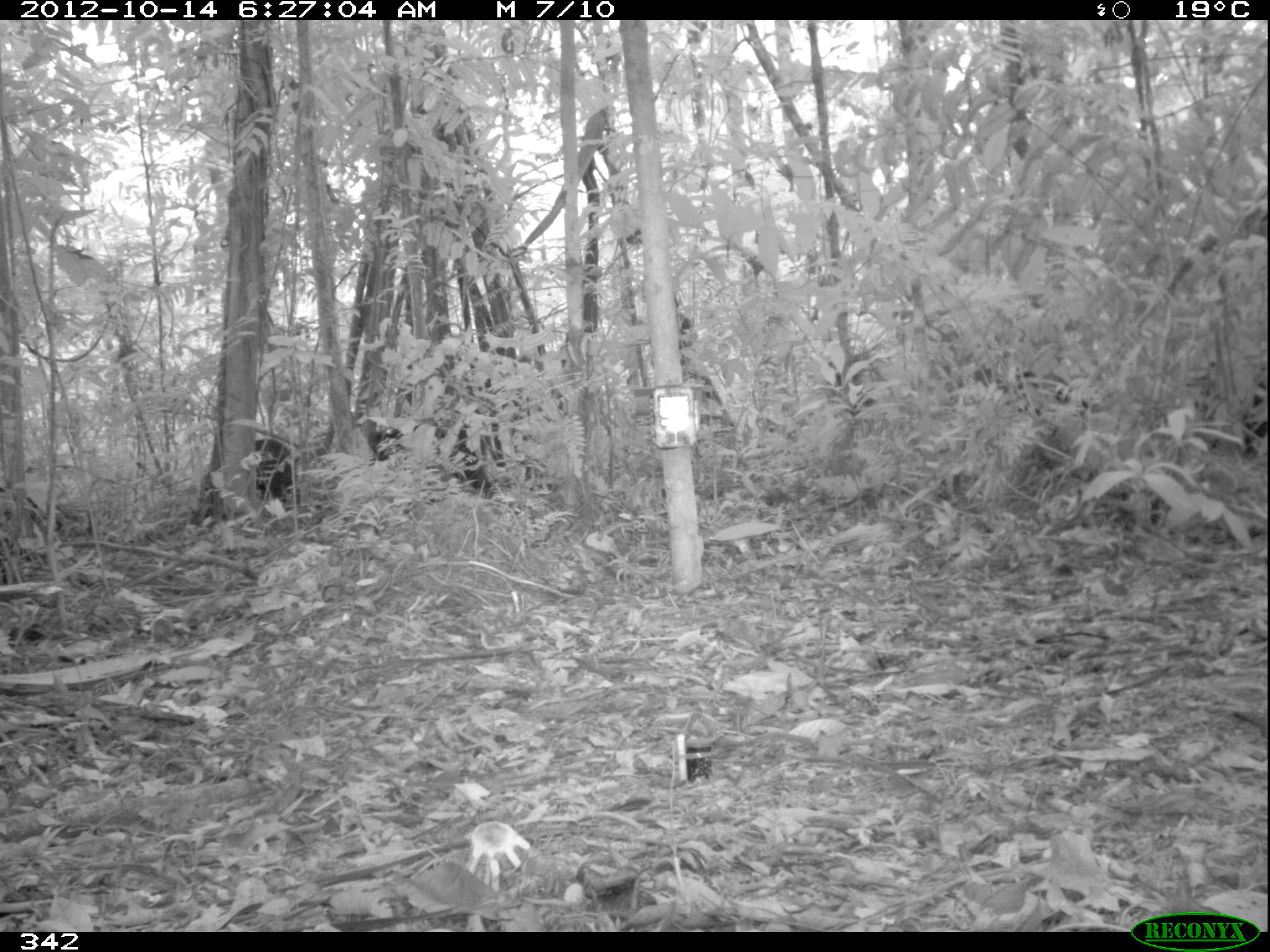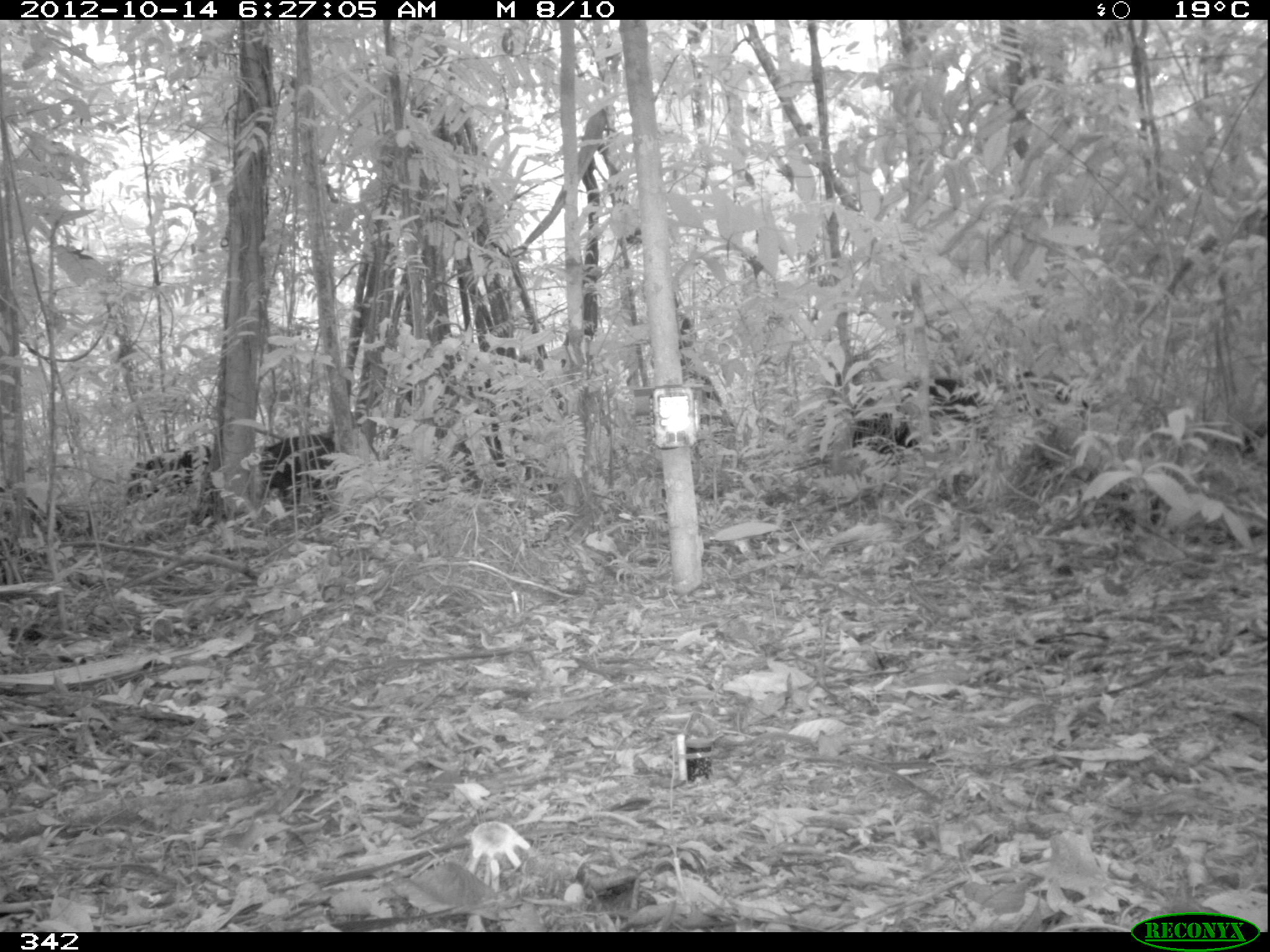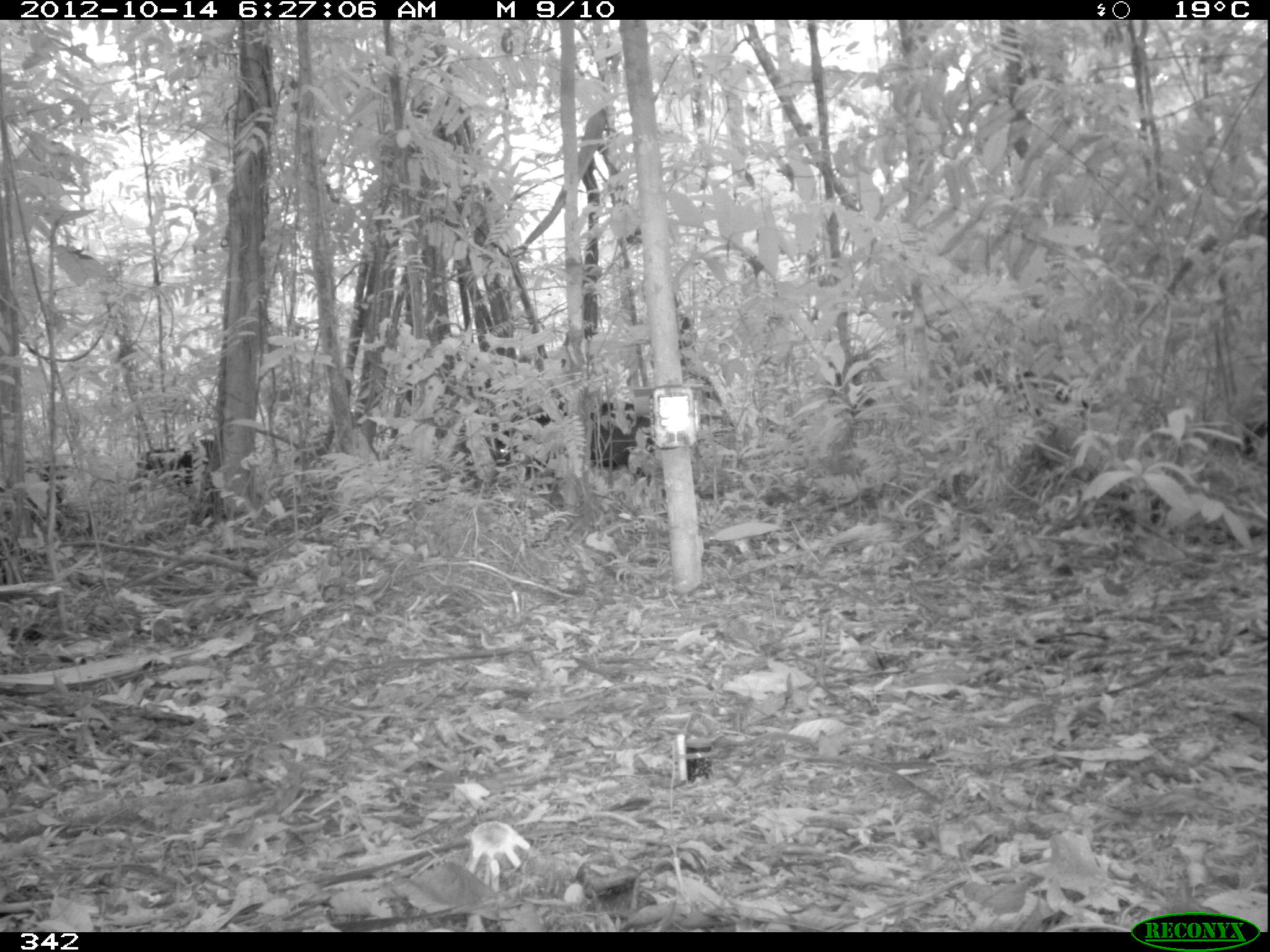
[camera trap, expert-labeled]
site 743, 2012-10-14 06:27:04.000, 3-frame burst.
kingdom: Animalia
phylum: Chordata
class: Mammalia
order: Artiodactyla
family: Tayassuidae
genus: Tayassu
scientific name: Tayassu pecari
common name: white-lipped peccary